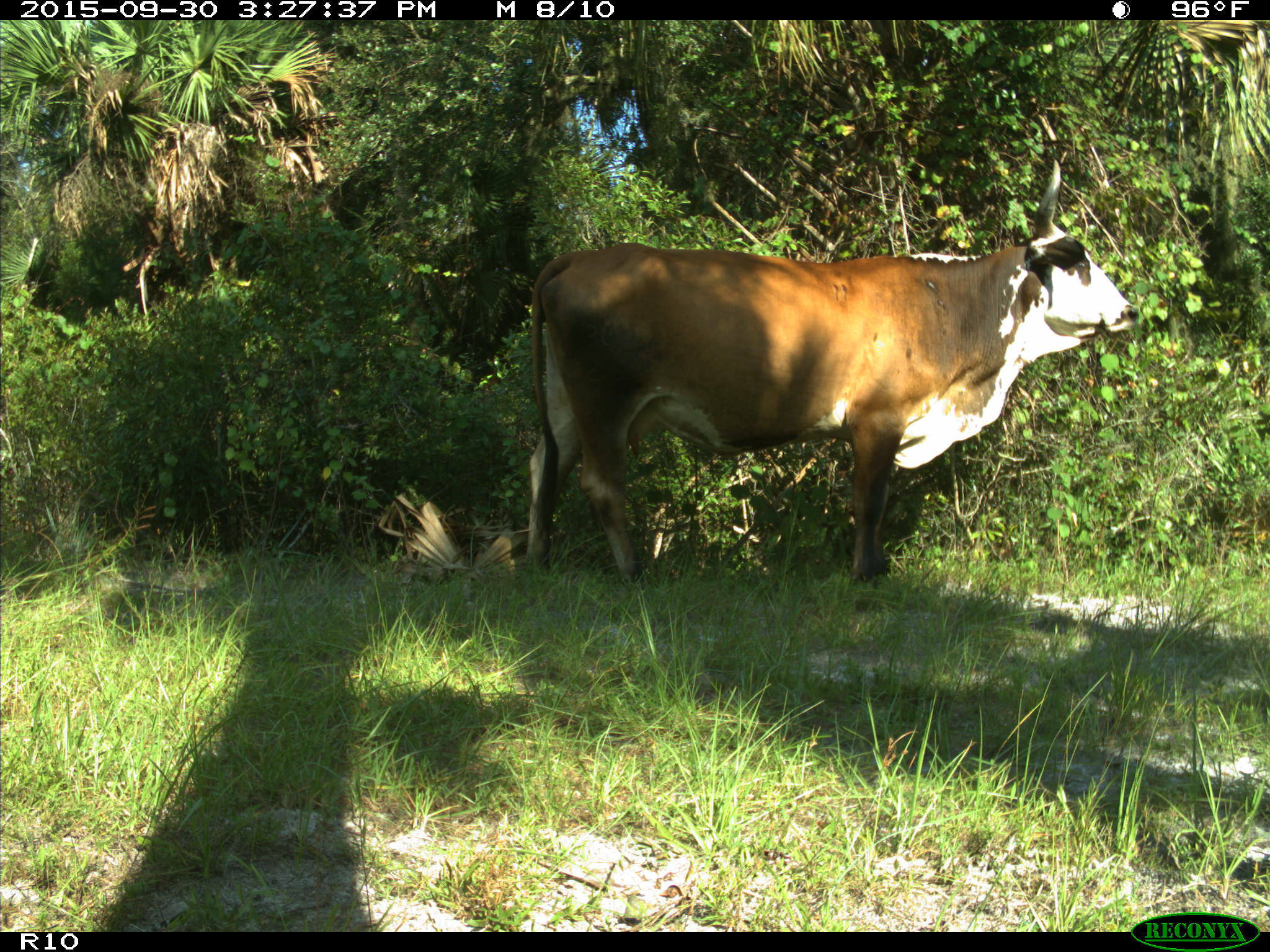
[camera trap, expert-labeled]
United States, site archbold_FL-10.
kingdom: Animalia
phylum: Chordata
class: Mammalia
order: Artiodactyla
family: Bovidae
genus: Bos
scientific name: Bos taurus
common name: domestic cow